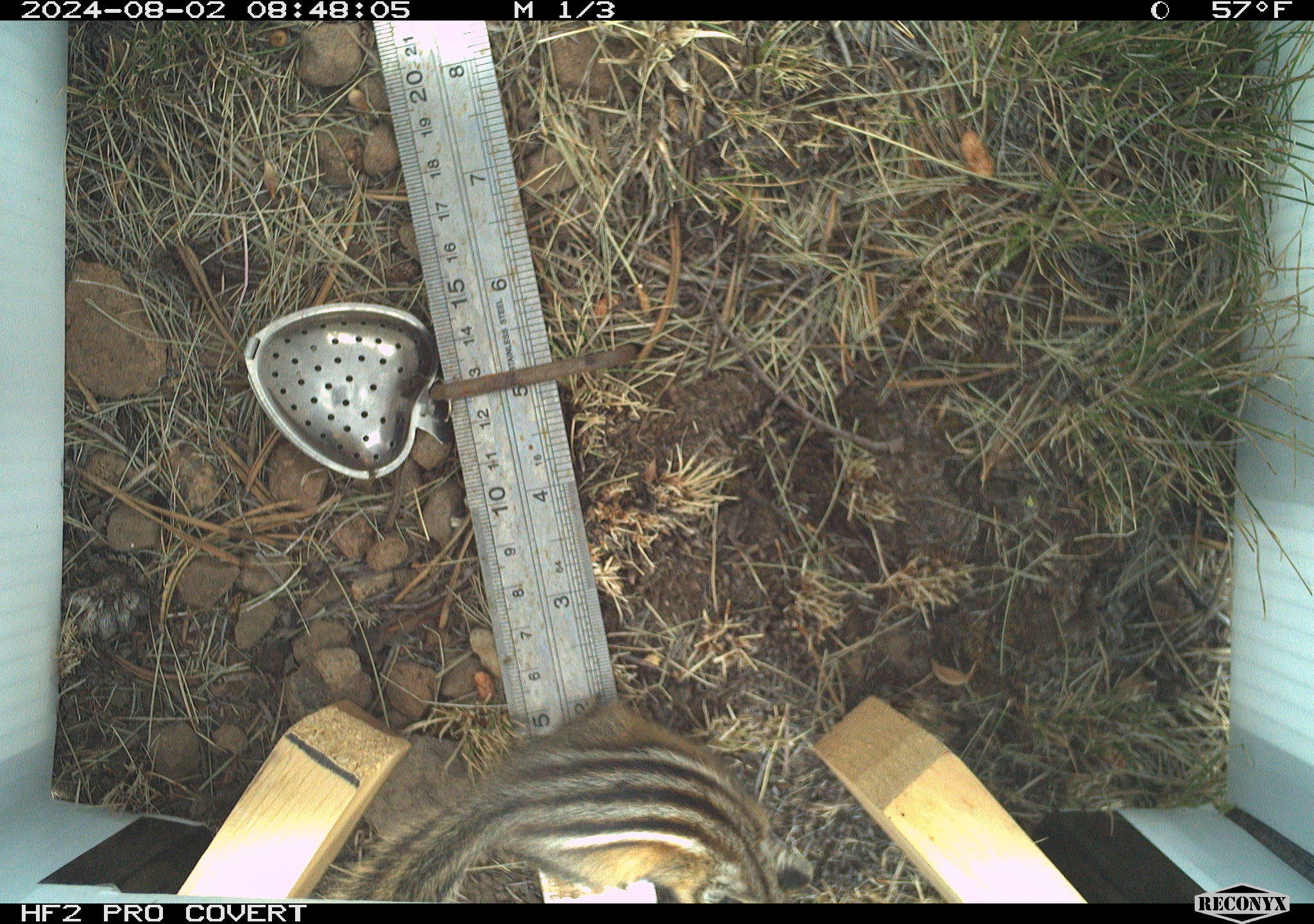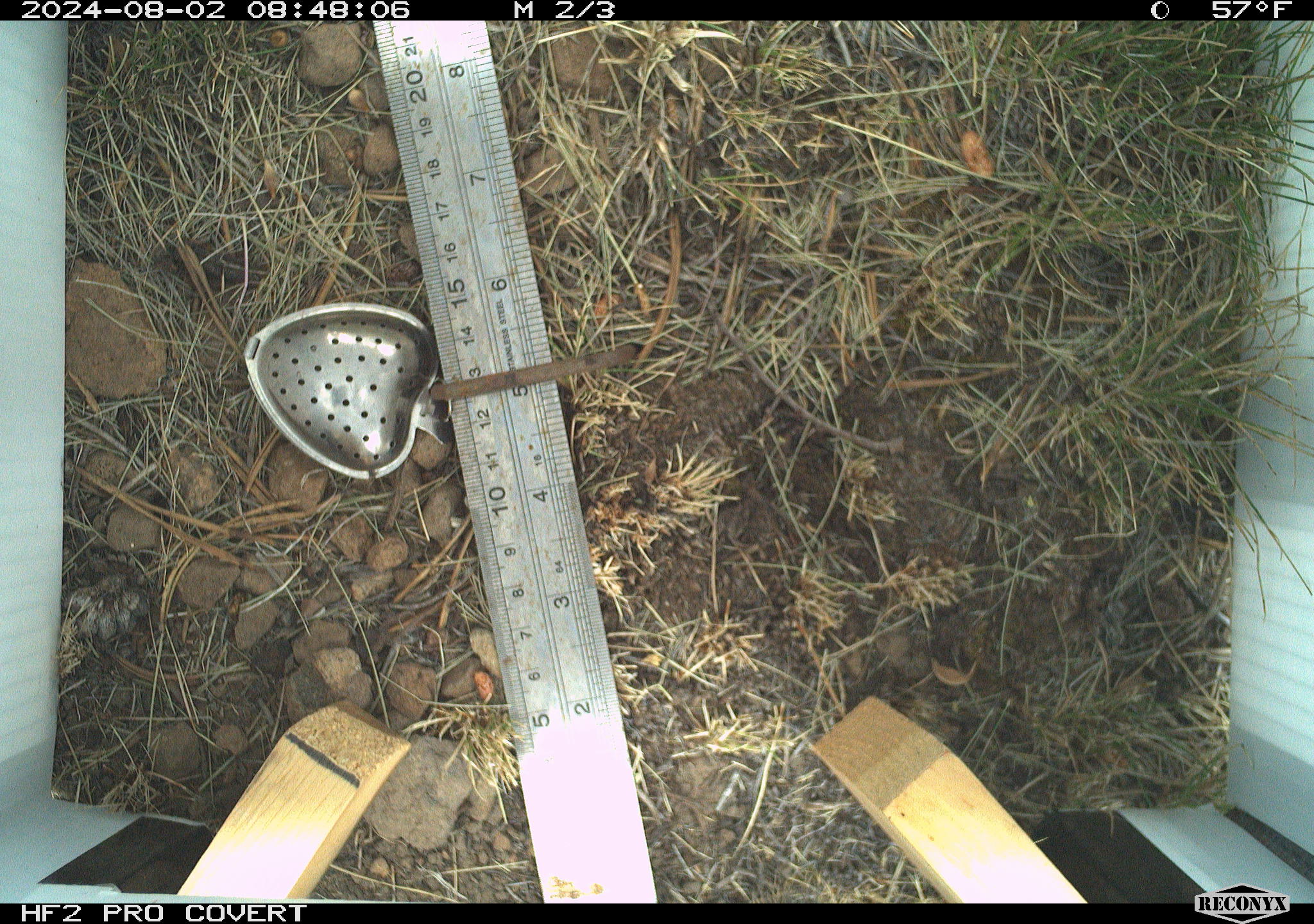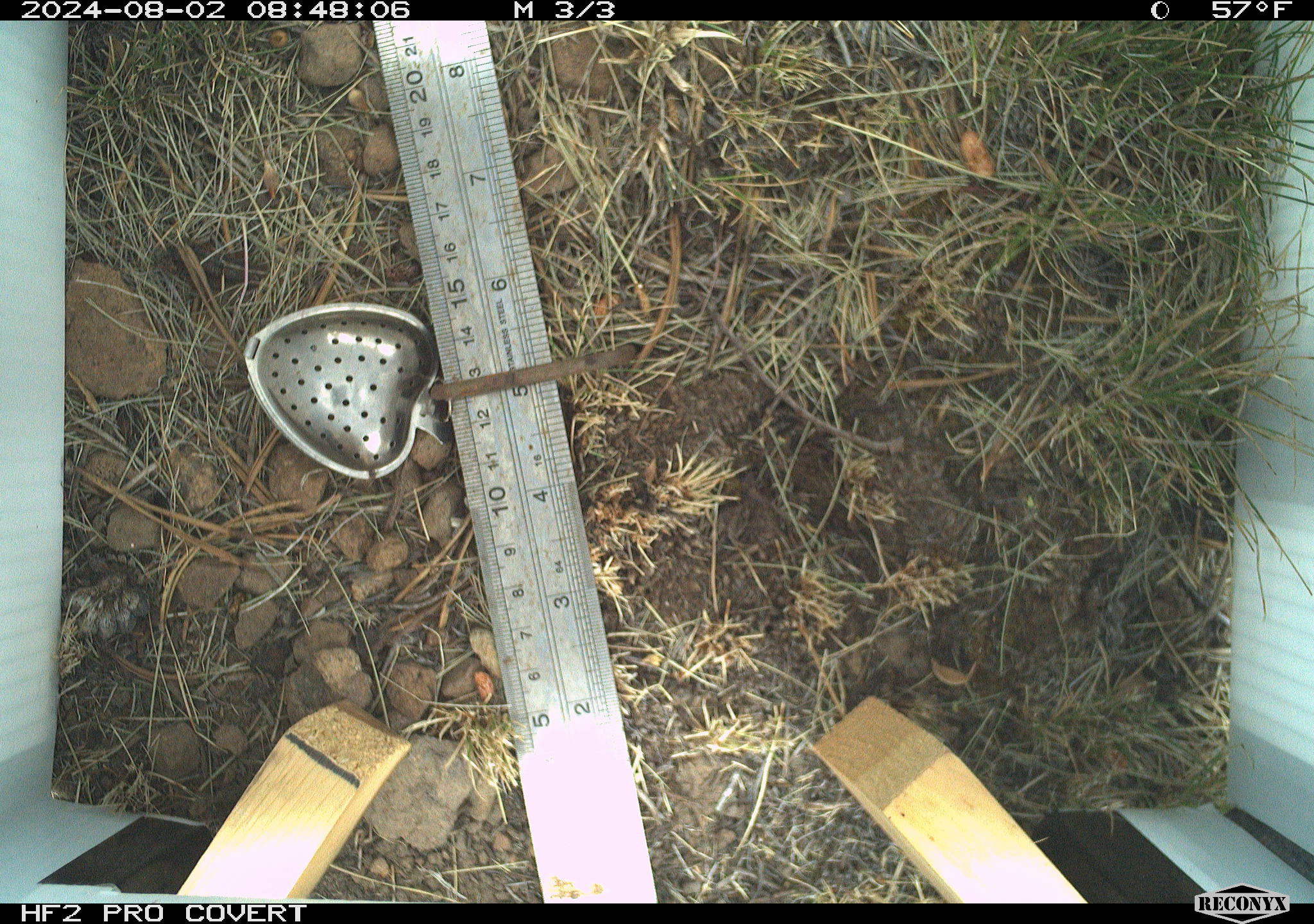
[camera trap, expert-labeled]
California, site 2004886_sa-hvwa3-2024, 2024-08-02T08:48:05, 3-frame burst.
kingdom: Animalia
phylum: Chordata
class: Mammalia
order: Rodentia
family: Sciuridae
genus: Neotamias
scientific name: Neotamias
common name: western chipmunks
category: neotamias species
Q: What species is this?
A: Neotamias species (western chipmunks) (Neotamias).